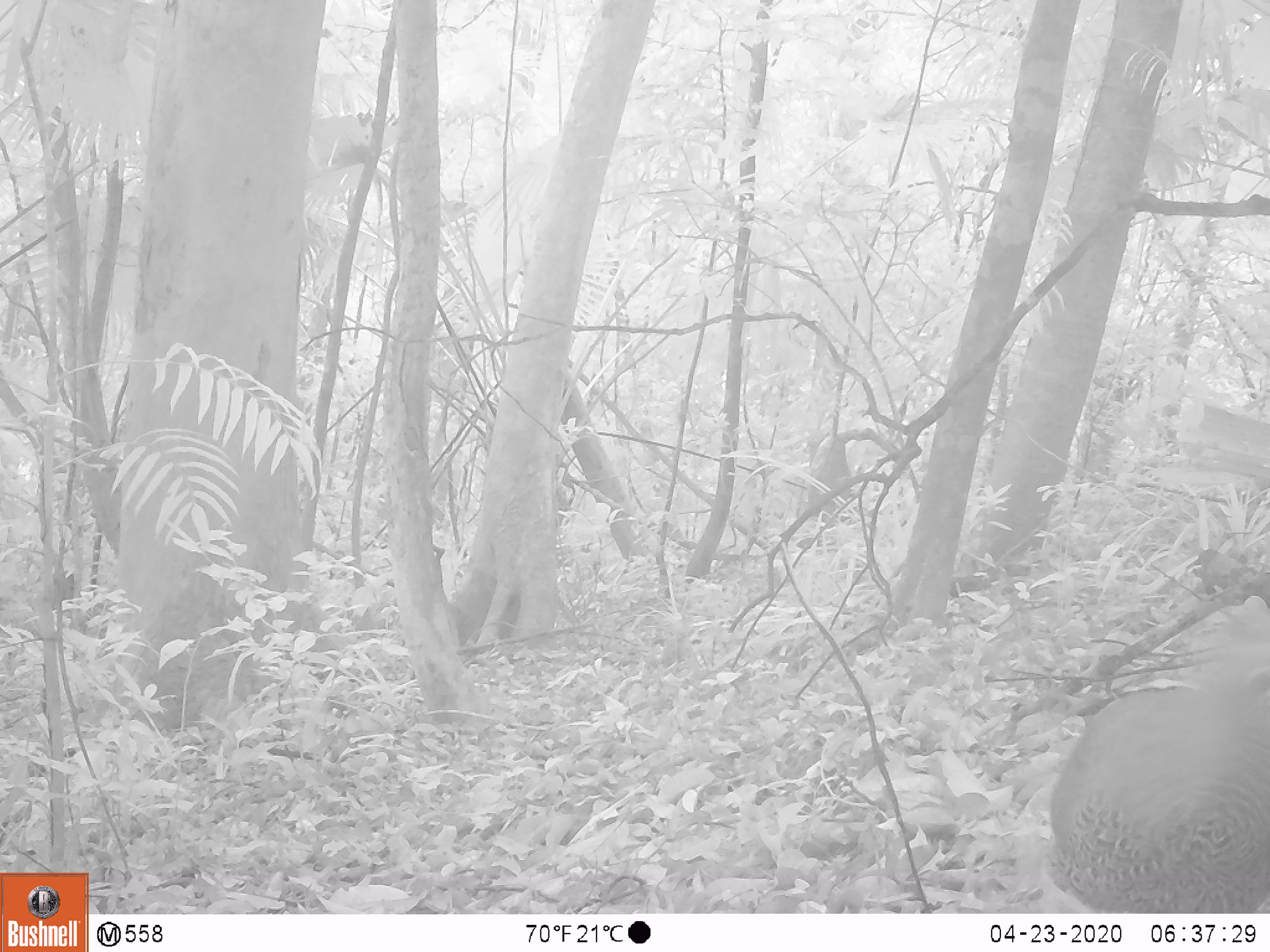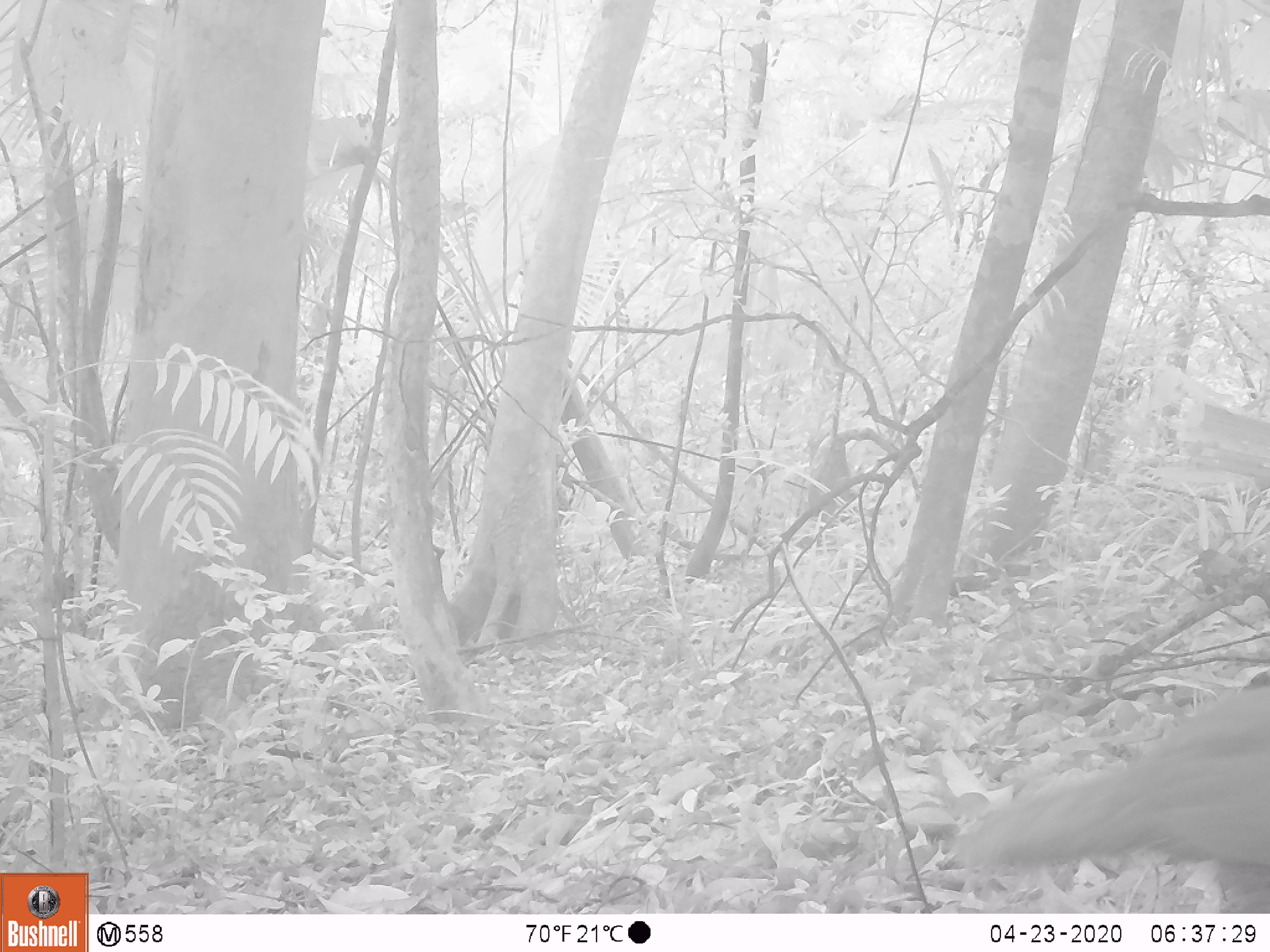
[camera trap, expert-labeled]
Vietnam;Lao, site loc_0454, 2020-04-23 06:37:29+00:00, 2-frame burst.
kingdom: Animalia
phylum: Chordata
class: Aves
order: Galliformes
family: Phasianidae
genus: Lophura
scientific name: Lophura nycthemera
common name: silver pheasant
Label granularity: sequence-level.